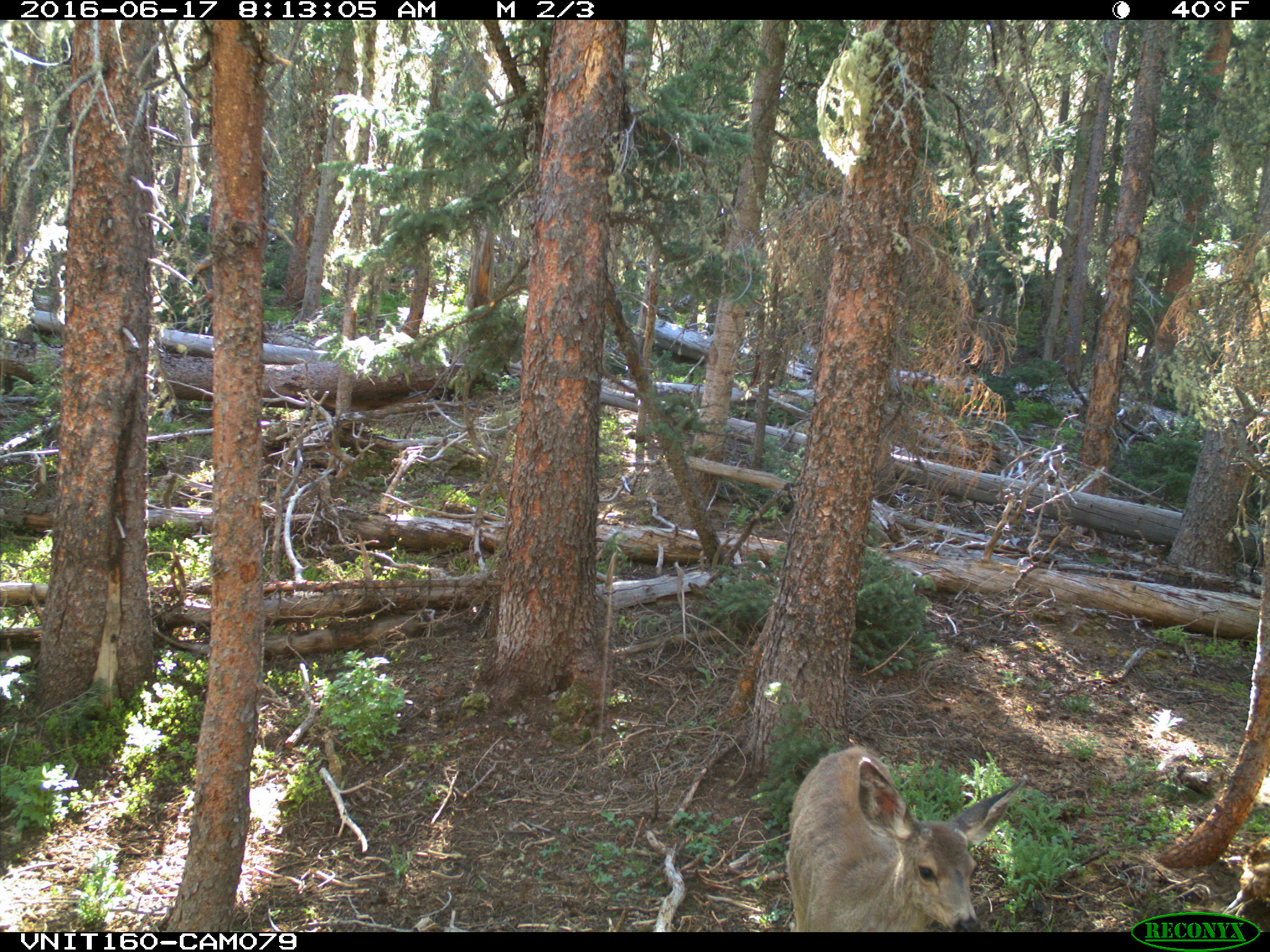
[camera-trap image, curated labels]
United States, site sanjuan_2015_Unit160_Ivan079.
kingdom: Animalia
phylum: Chordata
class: Mammalia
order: Artiodactyla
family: Cervidae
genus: Odocoileus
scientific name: Odocoileus hemionus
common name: mule deer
Odocoileus hemionus (mule deer).